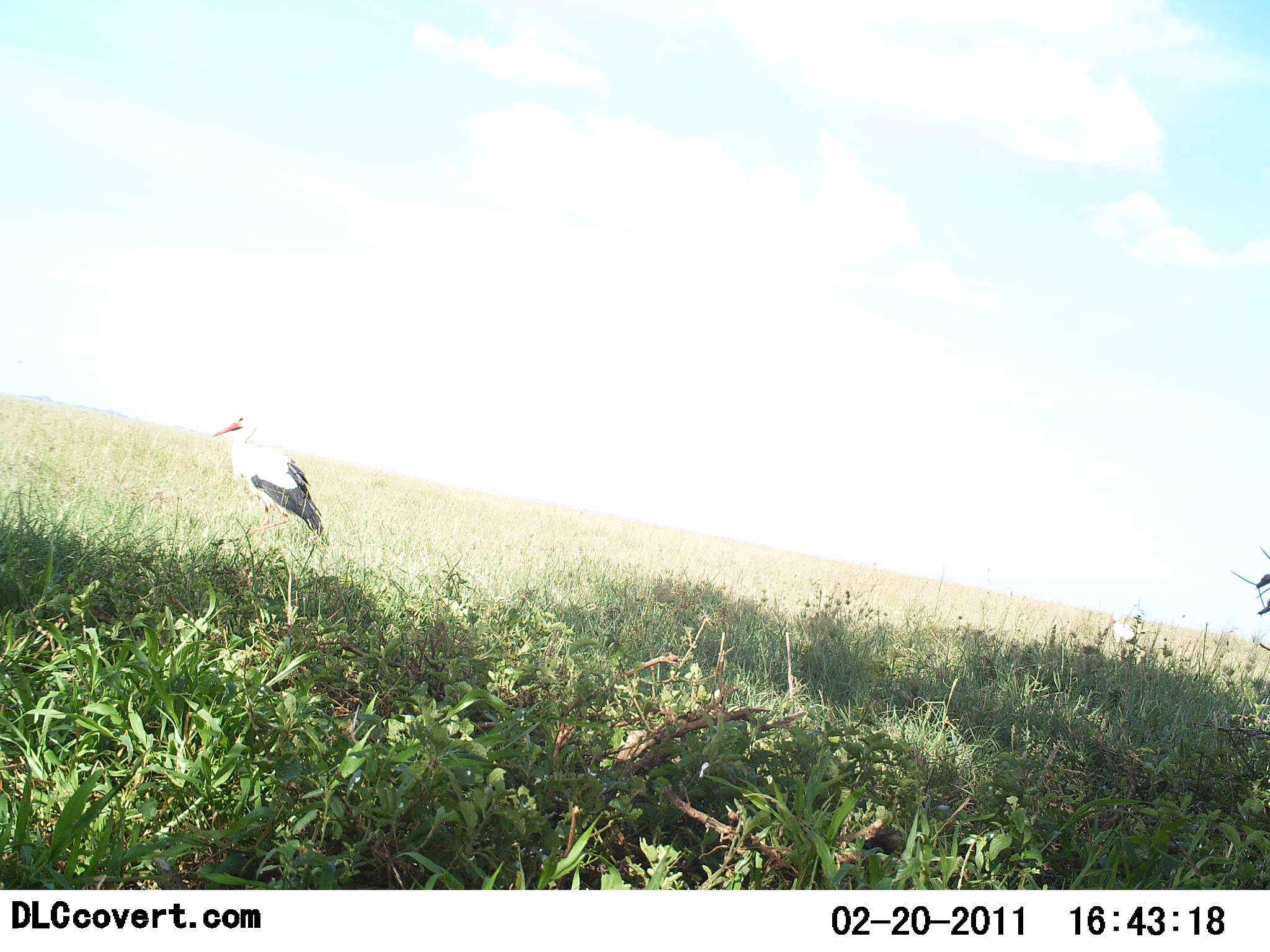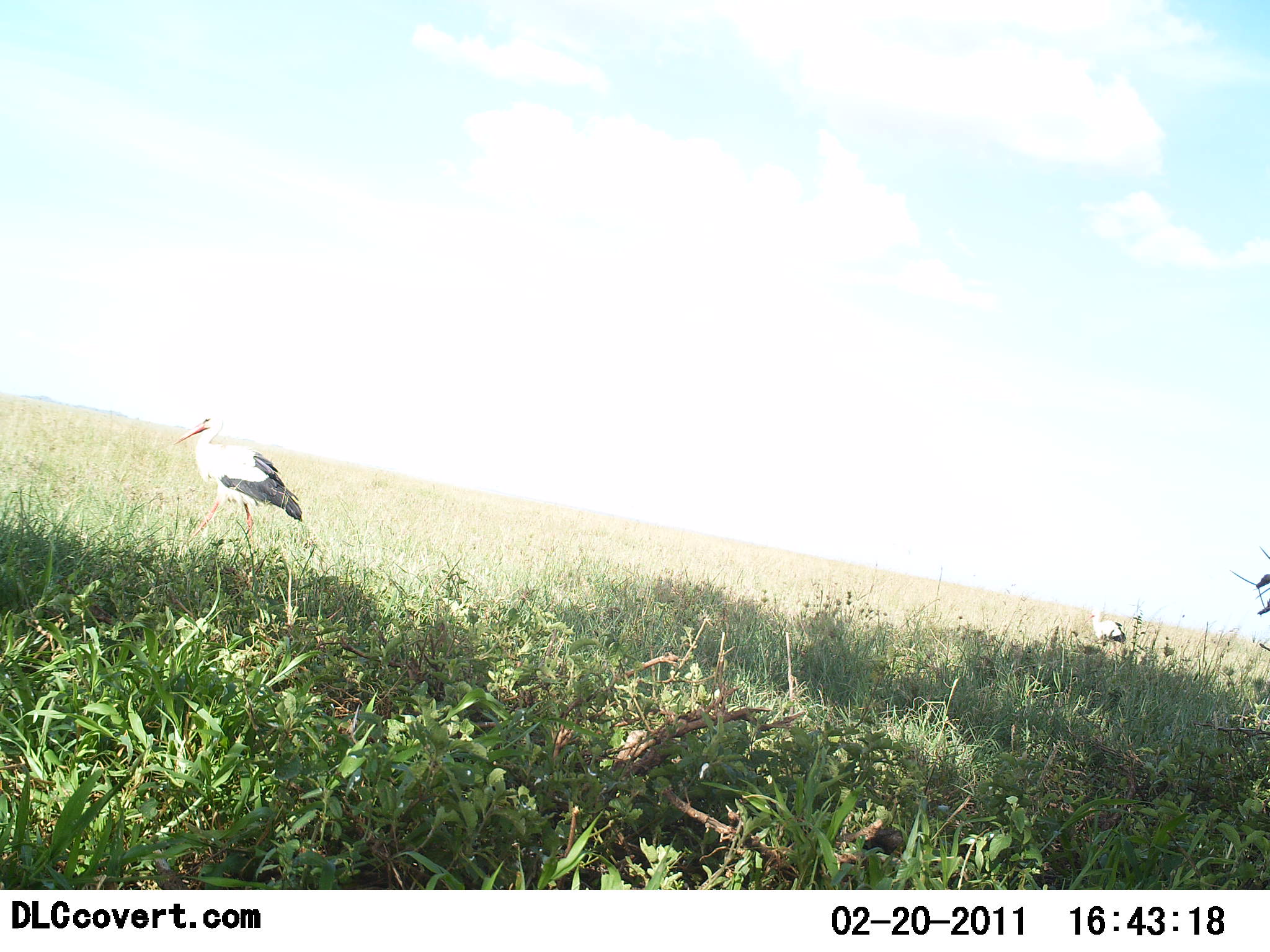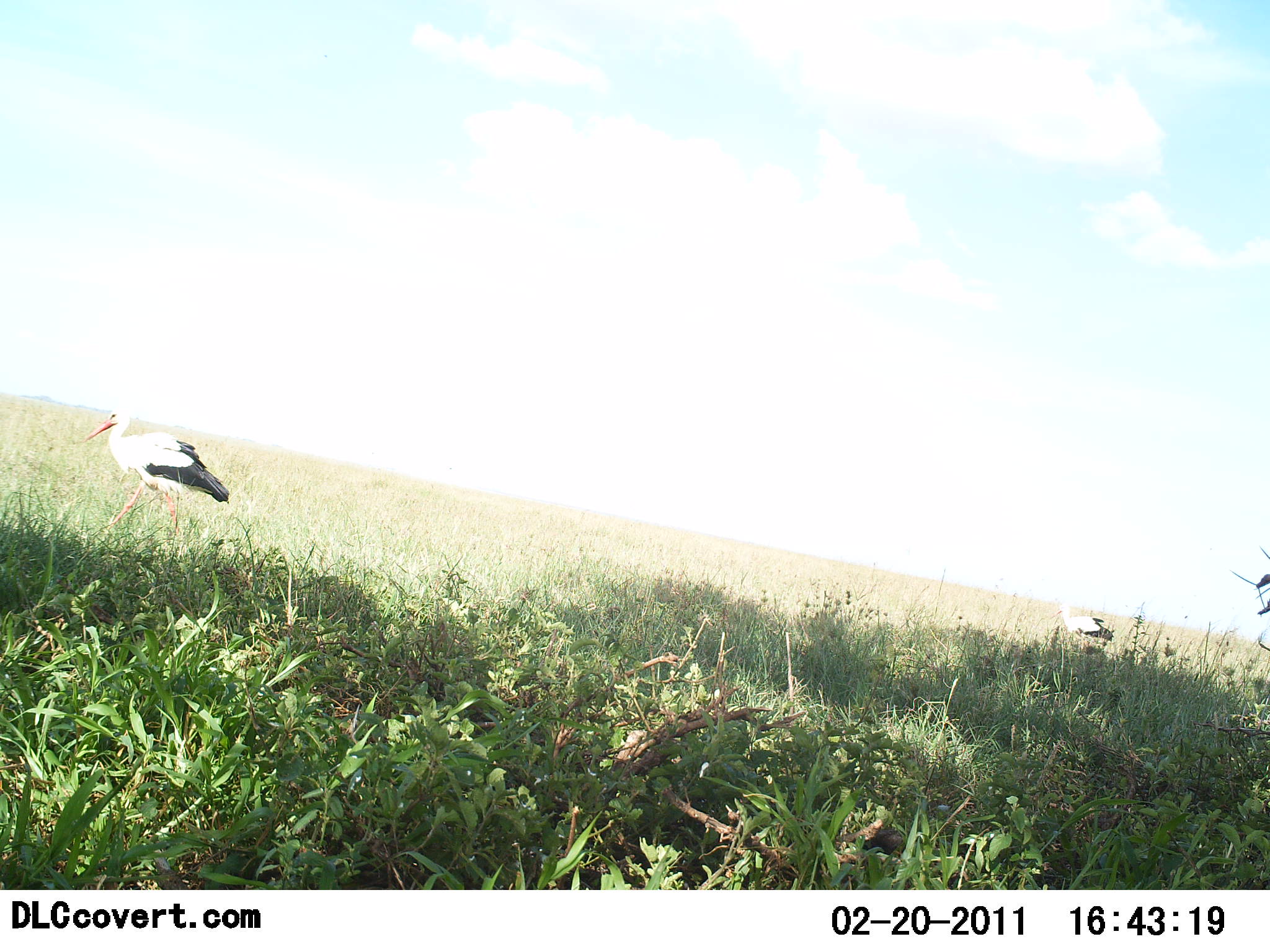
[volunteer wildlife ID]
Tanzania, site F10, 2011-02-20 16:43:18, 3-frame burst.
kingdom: Animalia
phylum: Chordata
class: Aves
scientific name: Aves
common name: bird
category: otherbird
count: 2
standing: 20%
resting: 0%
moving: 80%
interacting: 0%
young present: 0%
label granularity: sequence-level